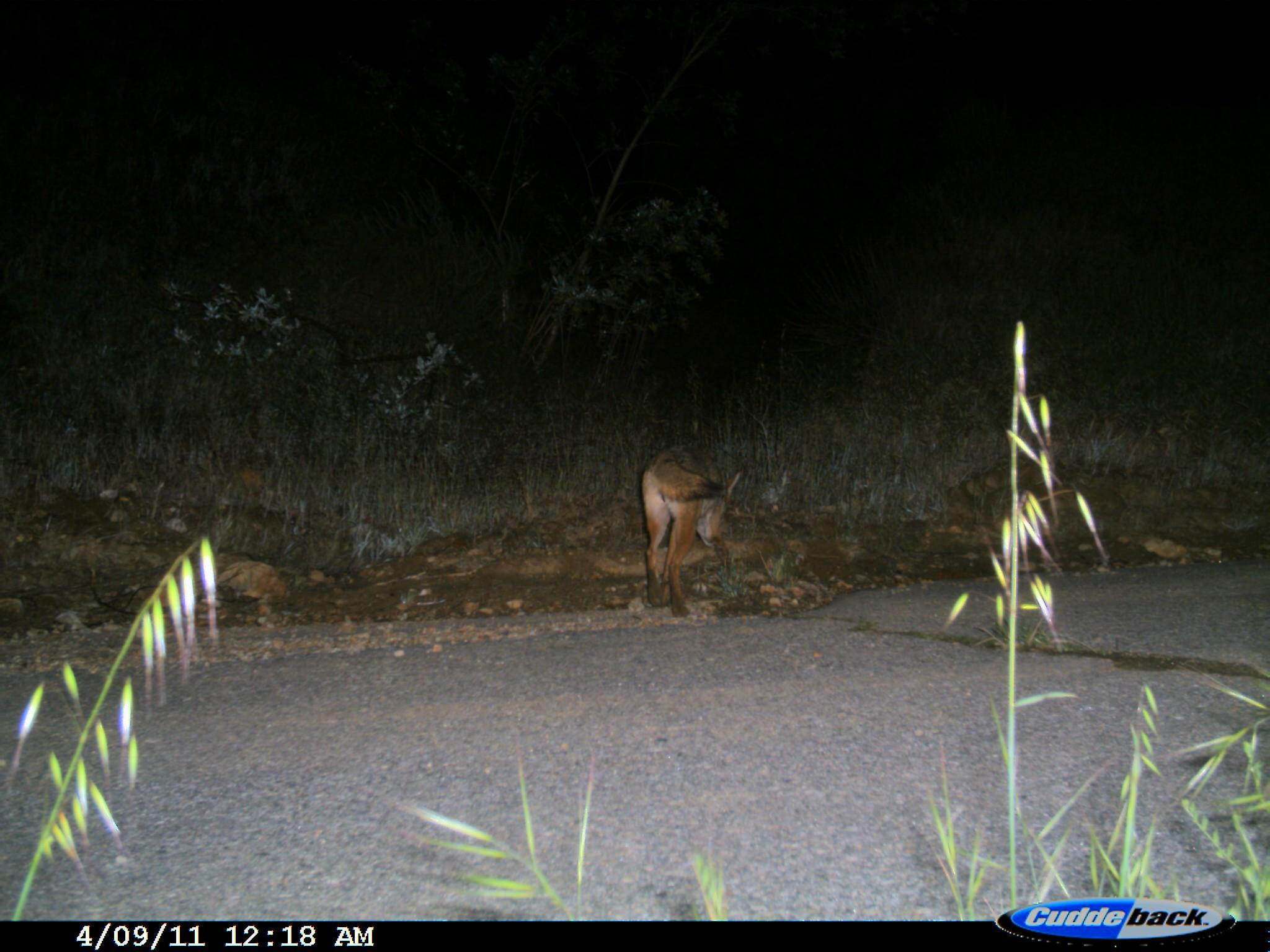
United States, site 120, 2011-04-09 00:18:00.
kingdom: Animalia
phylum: Chordata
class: Mammalia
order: Carnivora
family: Canidae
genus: Canis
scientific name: Canis latrans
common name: coyote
Coyote (Canis latrans).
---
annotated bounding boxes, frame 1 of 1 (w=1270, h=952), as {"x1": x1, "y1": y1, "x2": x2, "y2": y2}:
coyote: {"x1": 616, "y1": 411, "x2": 749, "y2": 654}